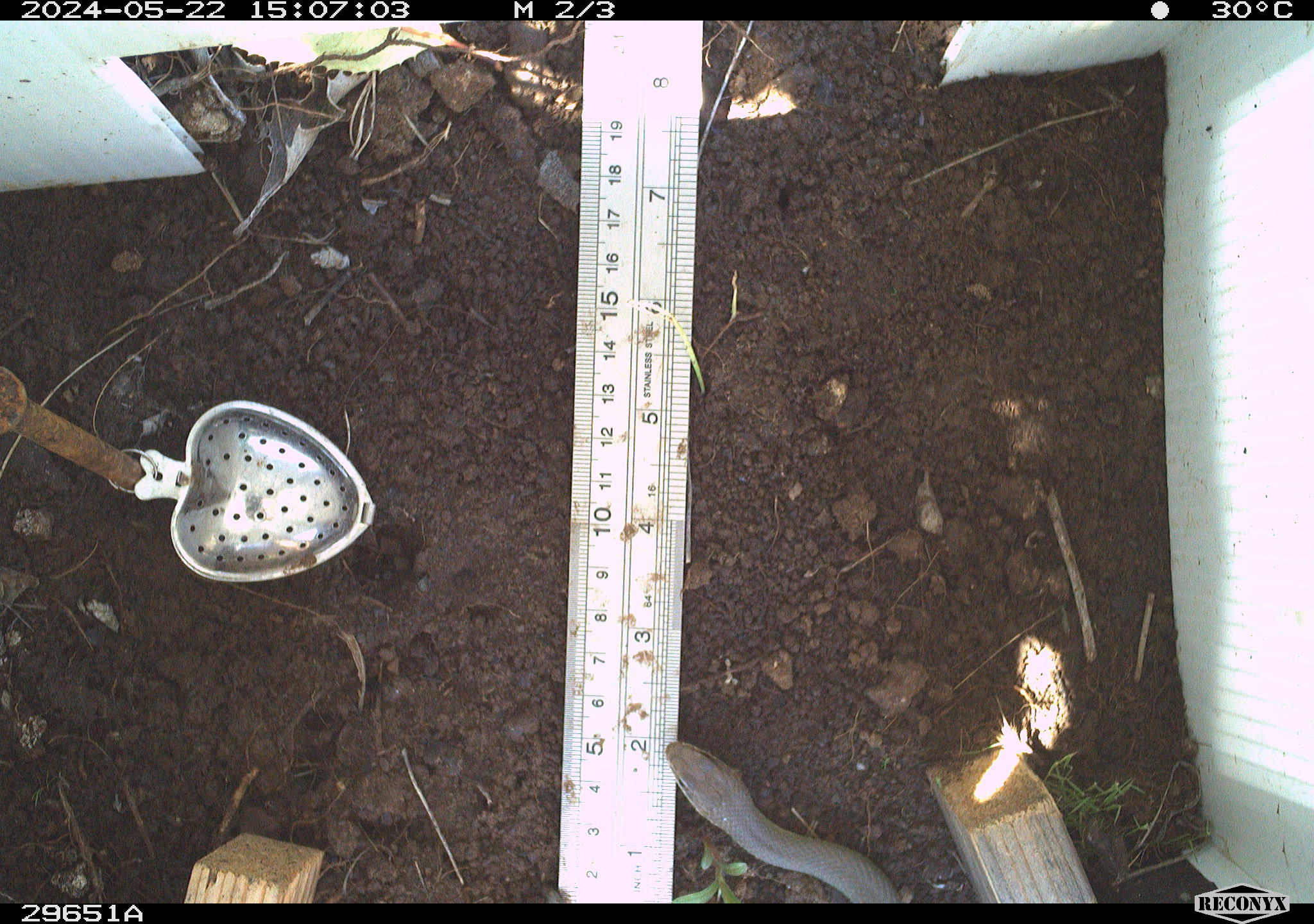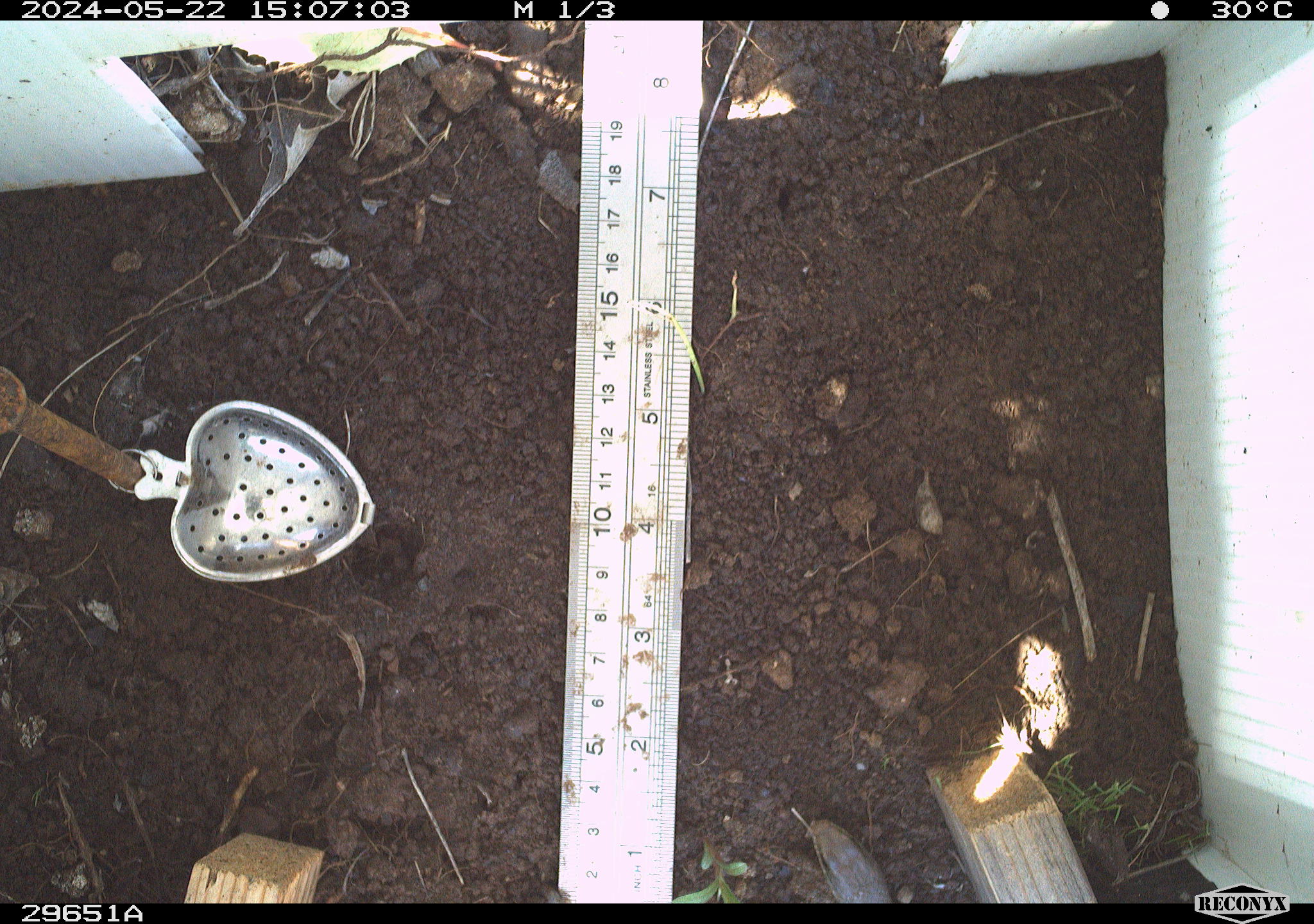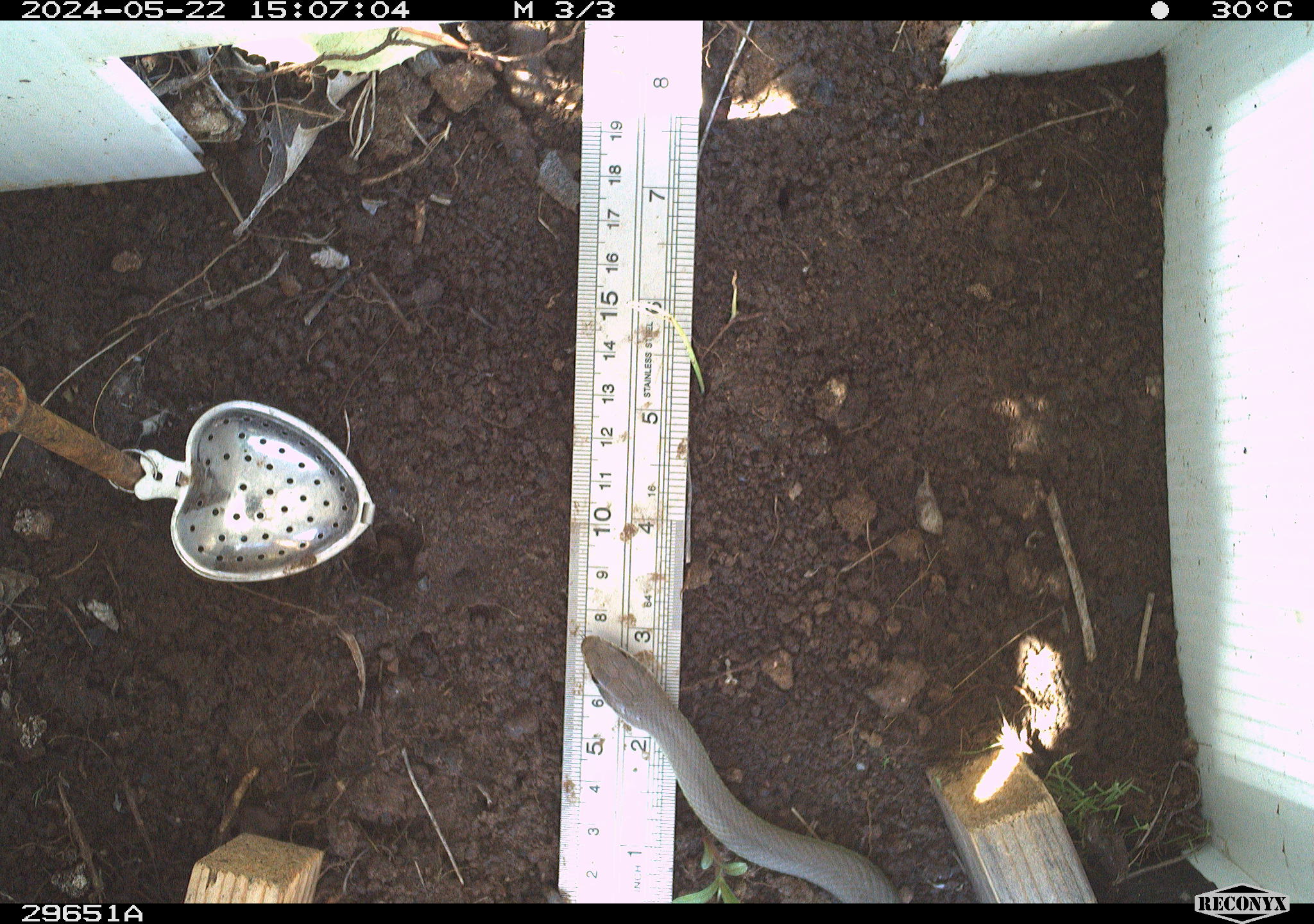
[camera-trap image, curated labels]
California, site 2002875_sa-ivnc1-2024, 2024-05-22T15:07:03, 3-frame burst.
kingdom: Animalia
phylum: Chordata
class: Reptilia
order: Squamata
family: Colubridae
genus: Coluber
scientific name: Coluber constrictor mormon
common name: western yellow-bellied racer